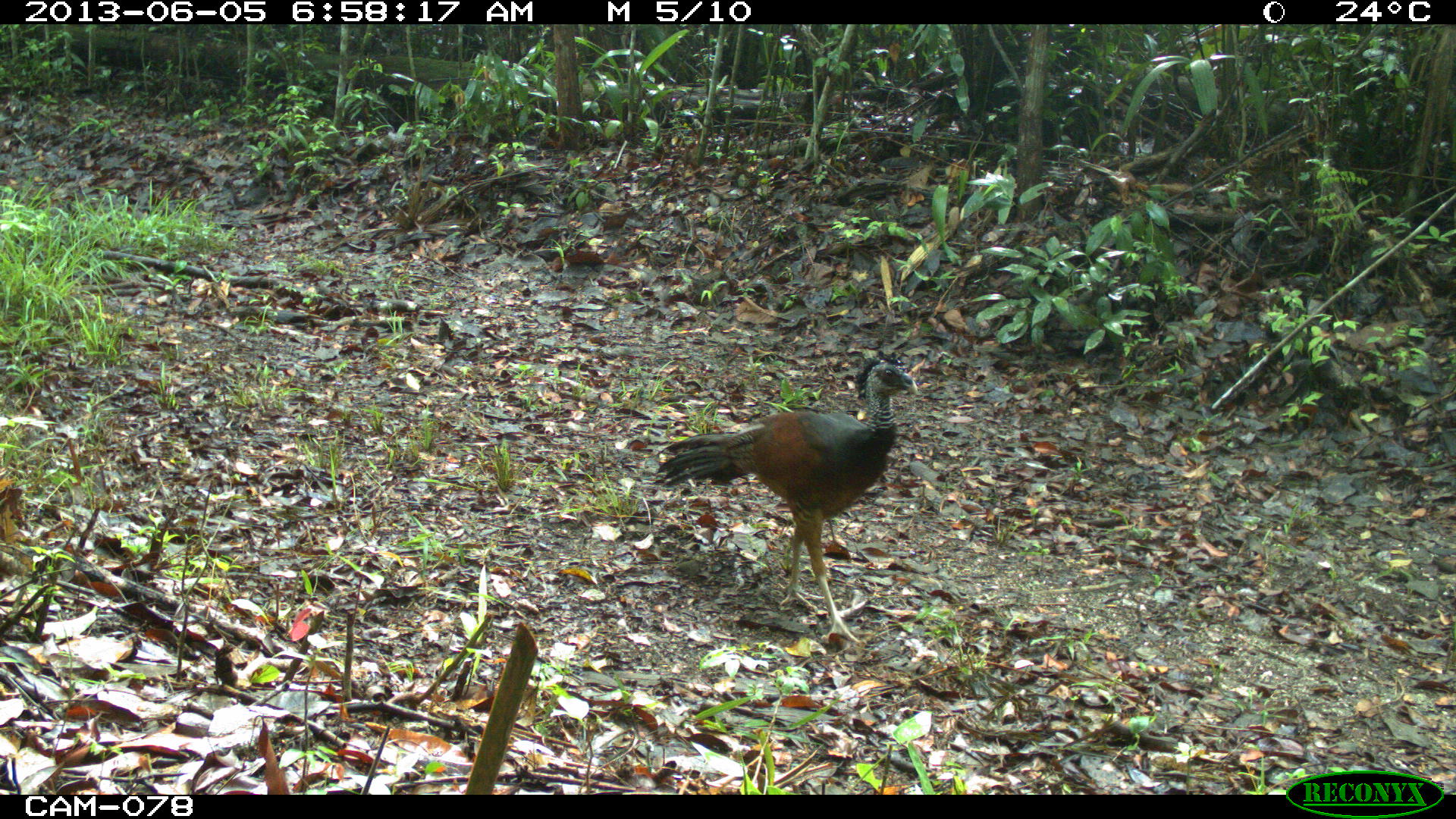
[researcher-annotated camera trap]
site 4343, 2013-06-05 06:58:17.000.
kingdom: Animalia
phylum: Chordata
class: Aves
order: Galliformes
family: Cracidae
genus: Crax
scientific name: Crax rubra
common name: great curassow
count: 1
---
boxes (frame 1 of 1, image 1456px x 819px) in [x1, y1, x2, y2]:
crax rubra: [652, 351, 919, 645]